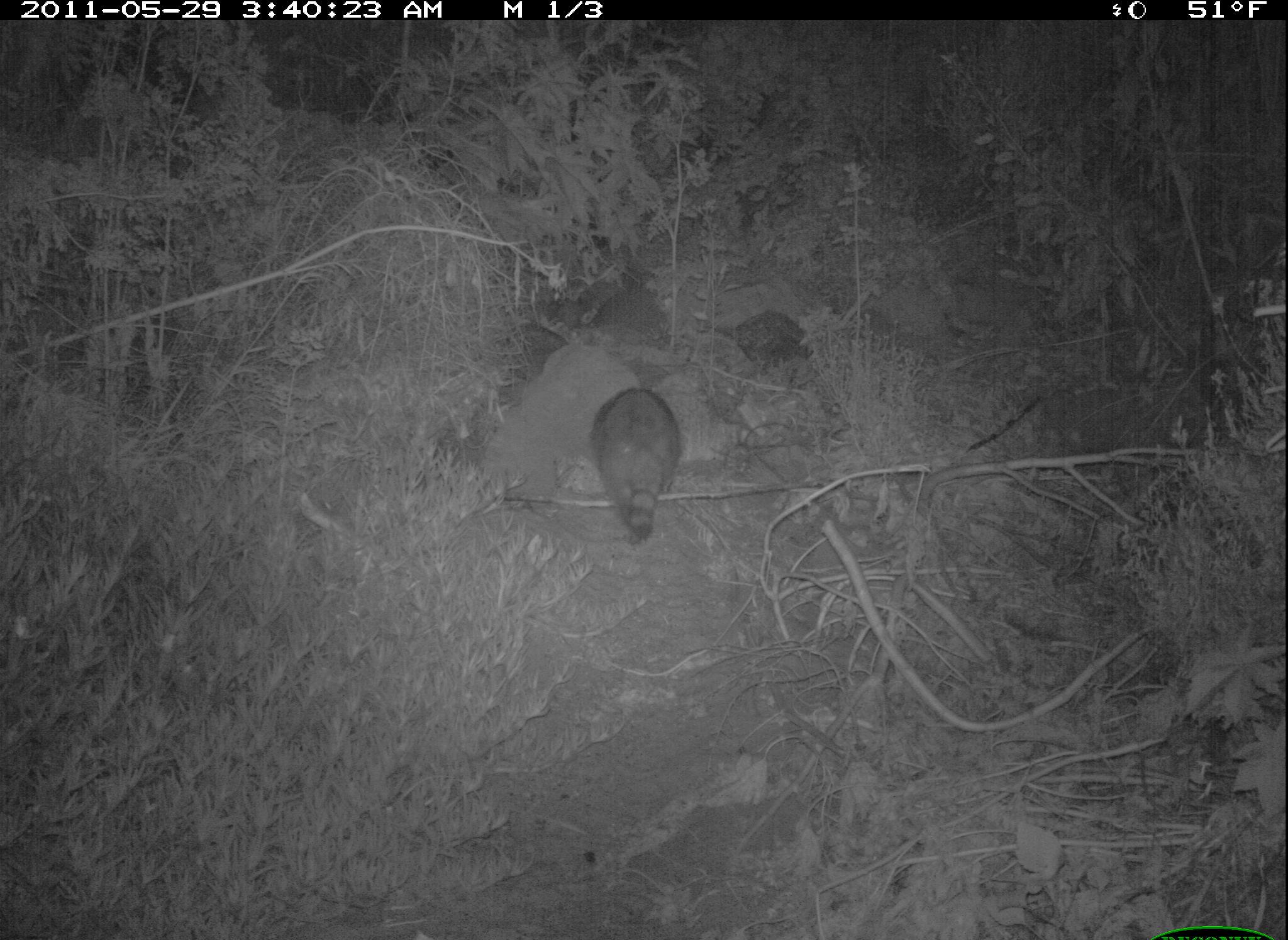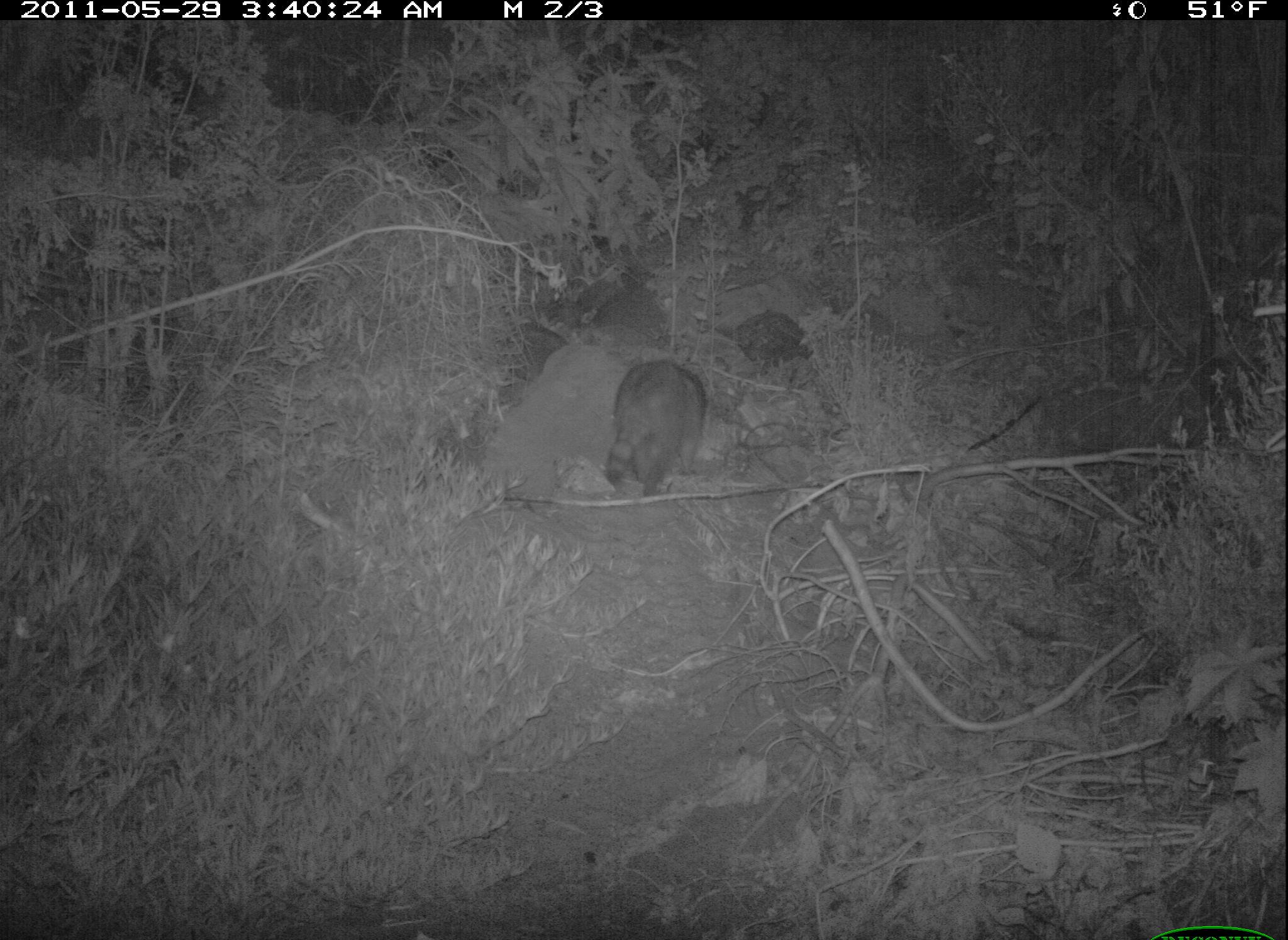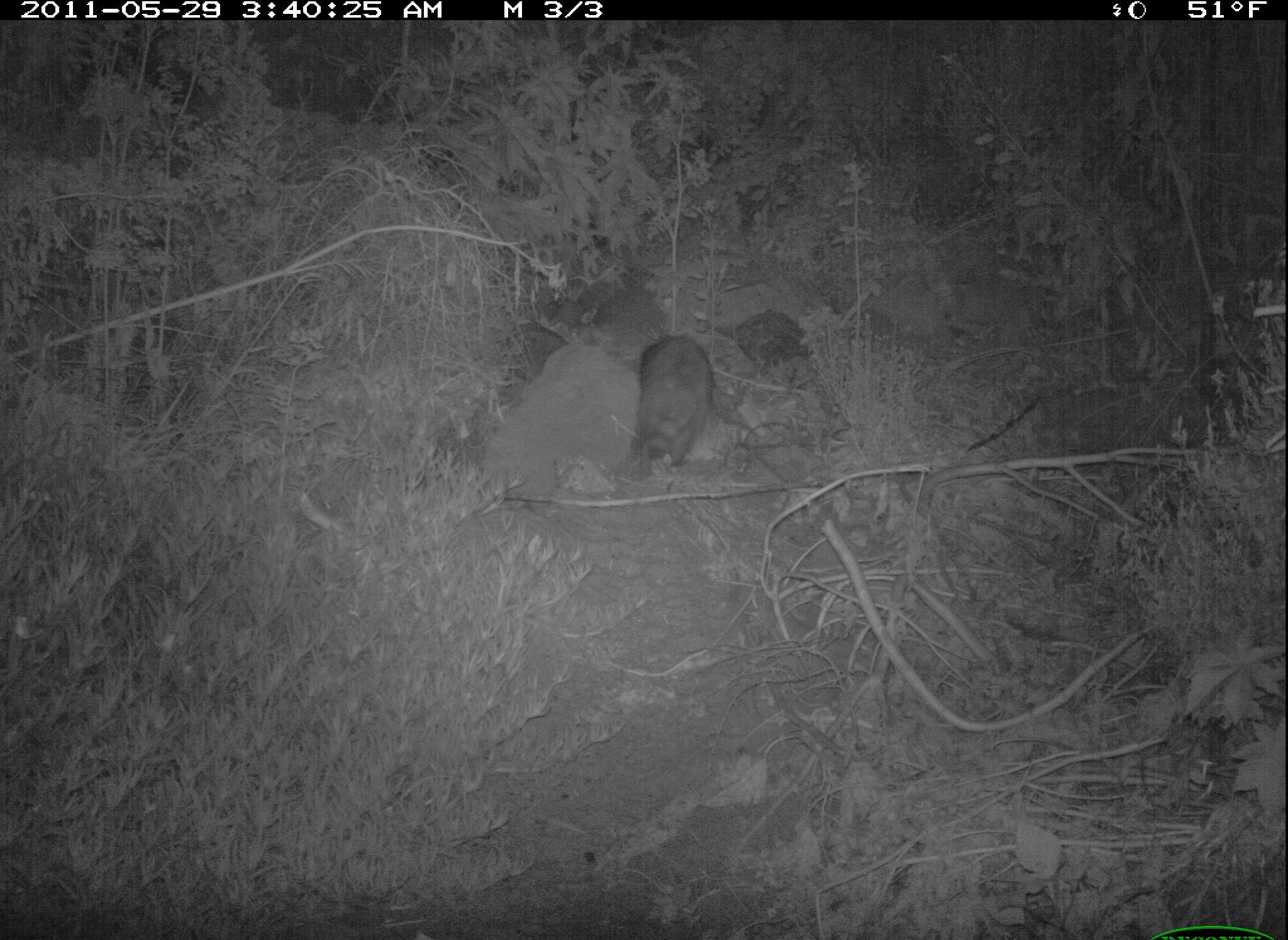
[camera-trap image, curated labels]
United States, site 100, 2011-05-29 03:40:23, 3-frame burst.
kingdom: Animalia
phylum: Chordata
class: Mammalia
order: Carnivora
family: Procyonidae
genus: Procyon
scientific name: Procyon lotor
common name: raccoon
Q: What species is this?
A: Raccoon (Procyon lotor).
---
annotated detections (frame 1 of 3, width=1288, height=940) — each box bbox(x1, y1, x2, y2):
raccoon: bbox(586, 380, 689, 548)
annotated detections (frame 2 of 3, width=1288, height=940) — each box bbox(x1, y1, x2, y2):
raccoon: bbox(592, 351, 742, 506)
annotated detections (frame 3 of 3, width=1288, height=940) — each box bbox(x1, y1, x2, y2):
raccoon: bbox(623, 329, 728, 482)